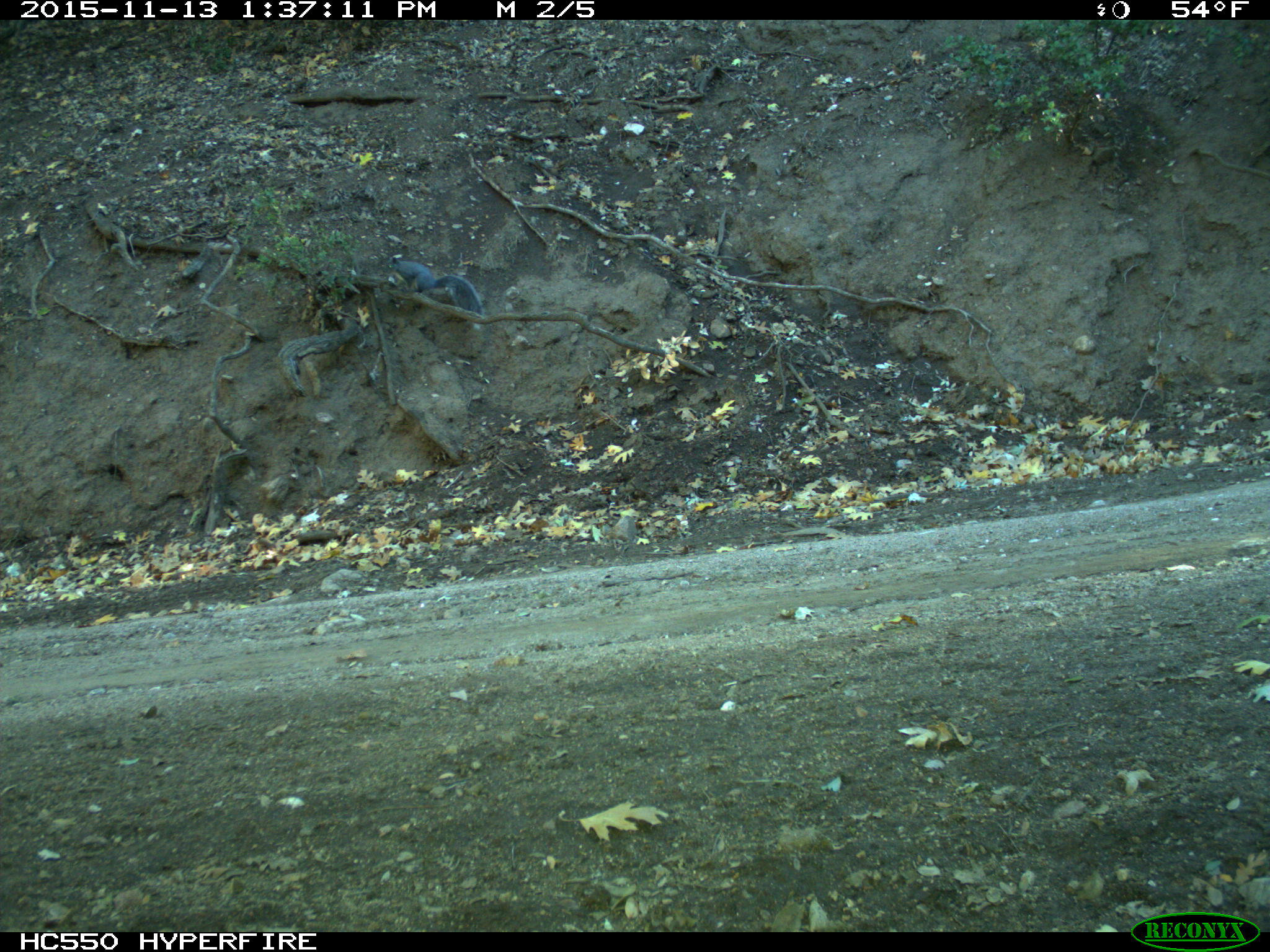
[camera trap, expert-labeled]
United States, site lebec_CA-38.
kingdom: Animalia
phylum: Chordata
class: Mammalia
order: Rodentia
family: Sciuridae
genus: Sciurus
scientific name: Sciurus carolinensis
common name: eastern gray squirrel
Sciurus carolinensis (eastern gray squirrel).